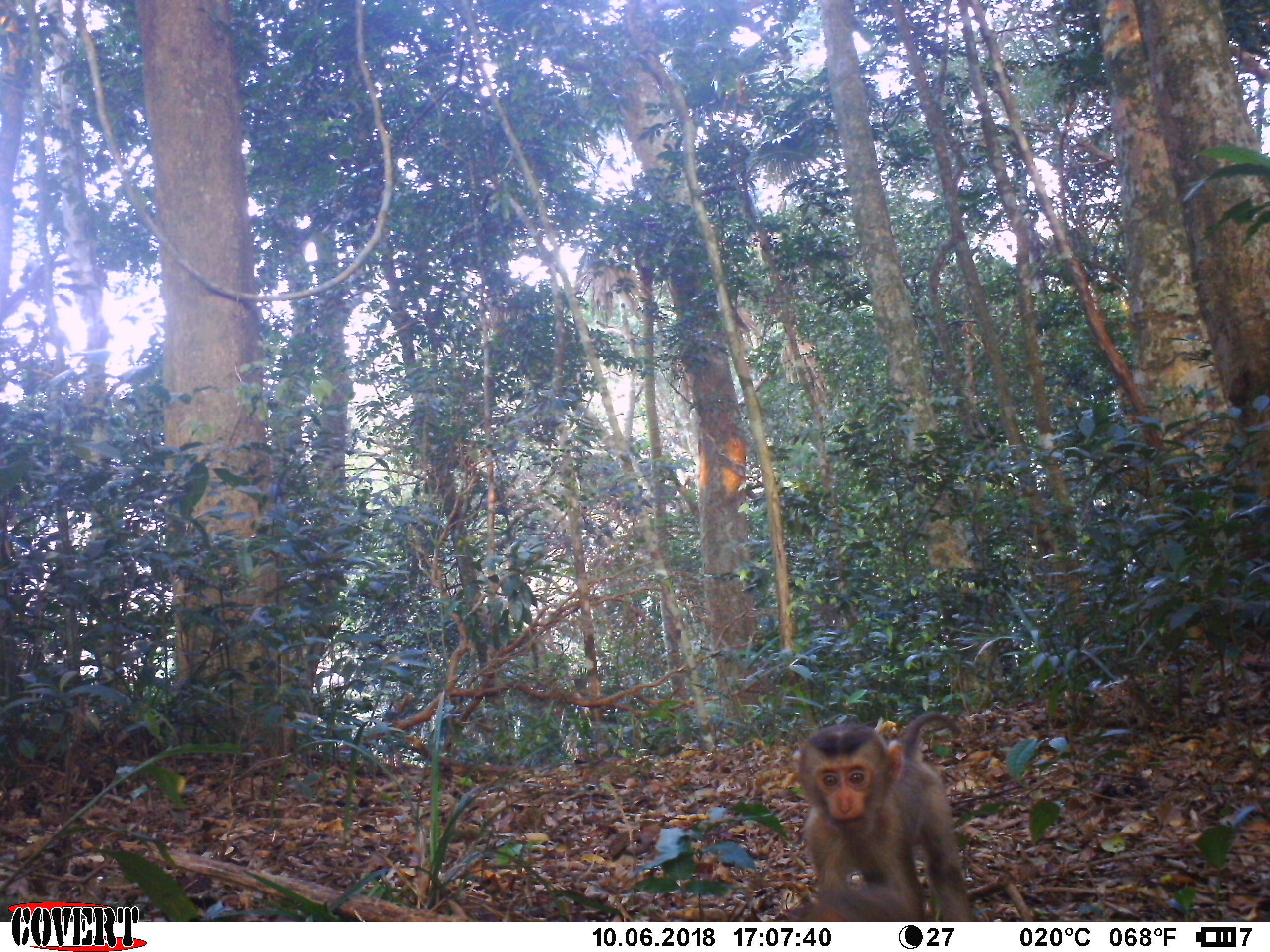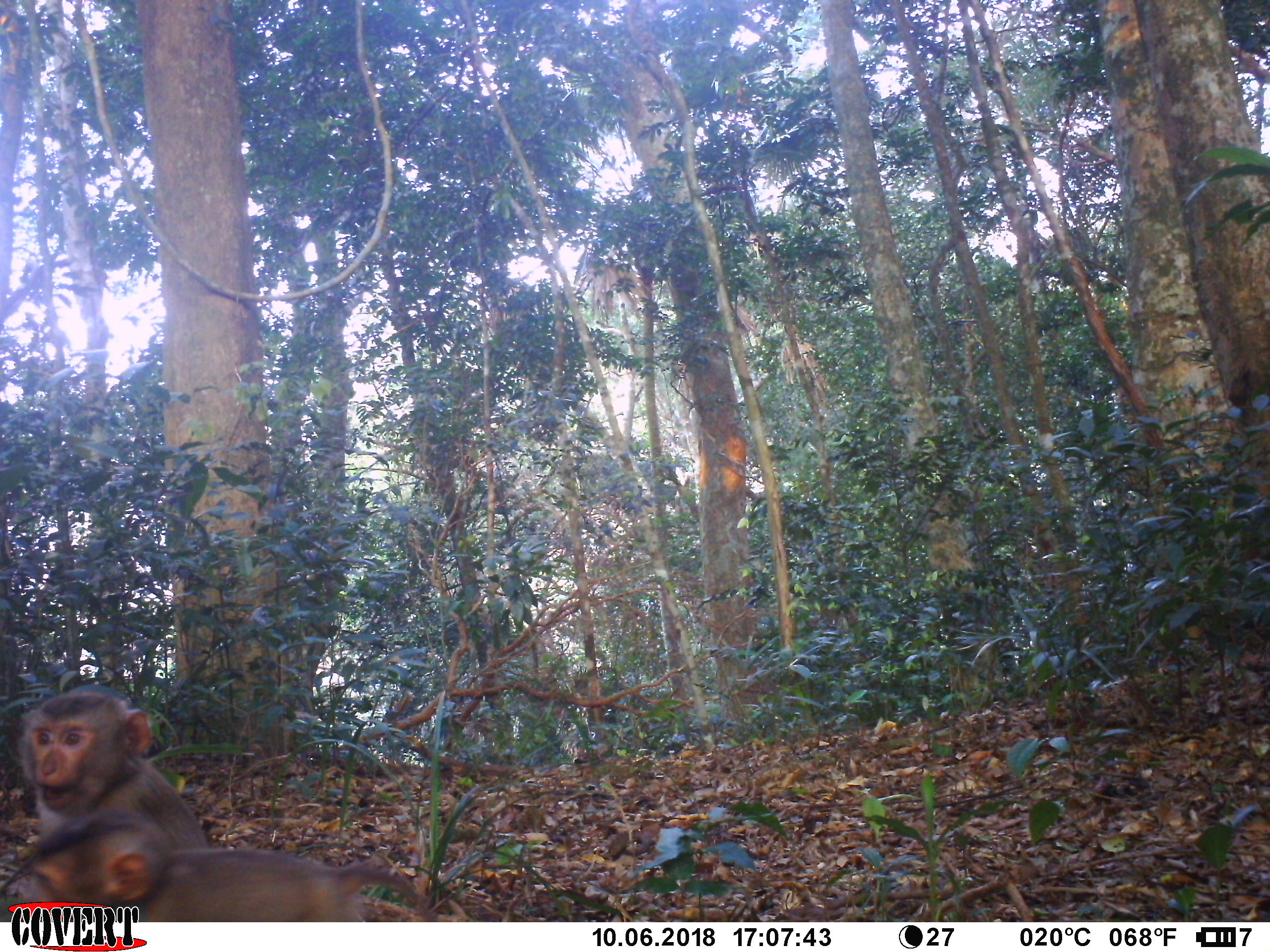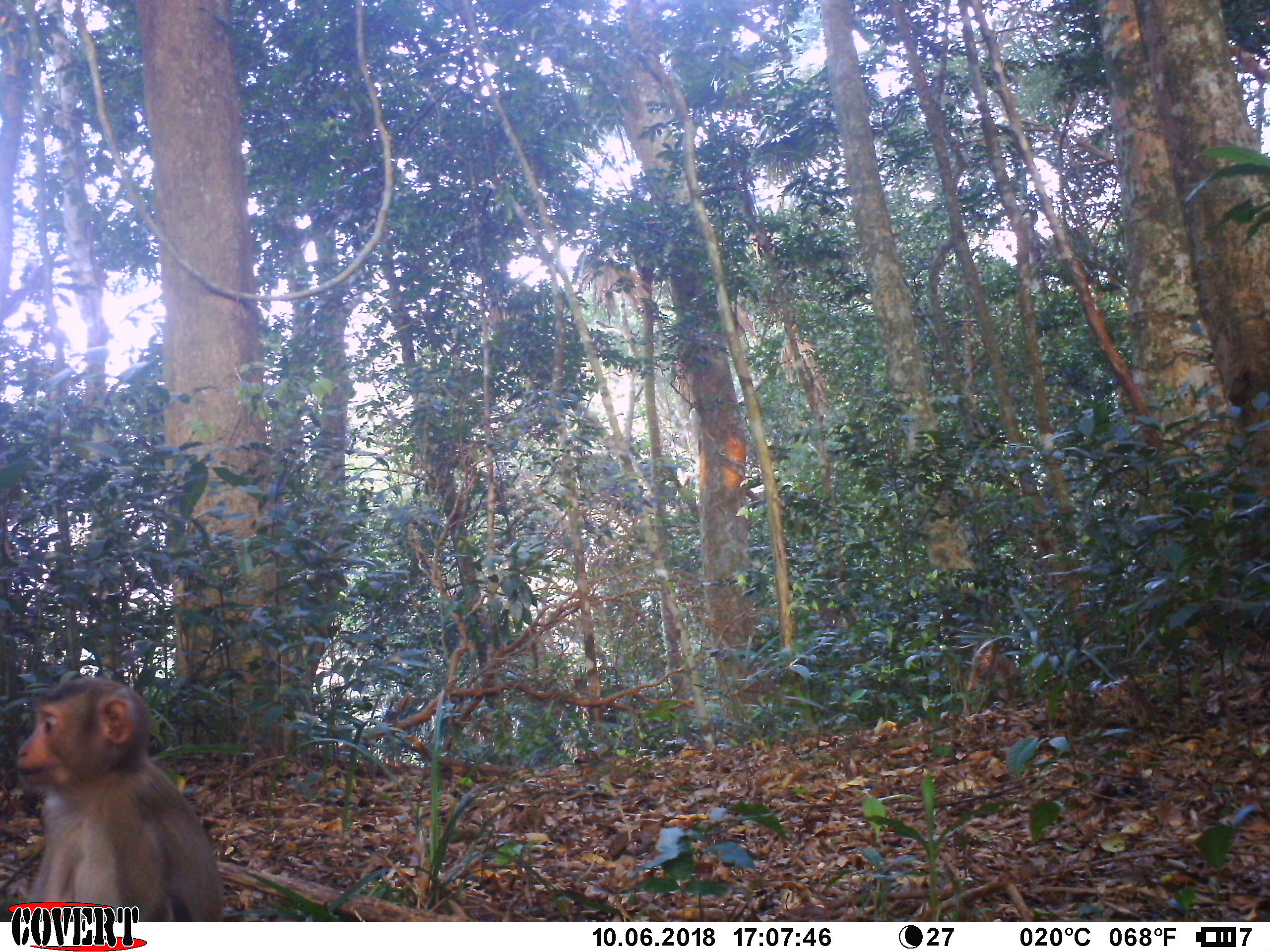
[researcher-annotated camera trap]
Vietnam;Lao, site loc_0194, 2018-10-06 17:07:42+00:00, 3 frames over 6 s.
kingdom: Animalia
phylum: Chordata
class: Mammalia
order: Primates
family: Cercopithecidae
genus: Macaca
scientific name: Macaca nemestrina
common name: pig-tailed macaque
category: pig tailed macaque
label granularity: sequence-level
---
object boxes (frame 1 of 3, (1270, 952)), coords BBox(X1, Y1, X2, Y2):
pig tailed macaque: BBox(789, 707, 978, 919)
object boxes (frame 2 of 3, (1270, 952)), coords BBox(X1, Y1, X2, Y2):
pig tailed macaque: BBox(0, 806, 435, 922); BBox(18, 683, 210, 847)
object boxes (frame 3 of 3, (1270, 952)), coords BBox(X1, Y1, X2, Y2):
pig tailed macaque: BBox(16, 675, 225, 920)